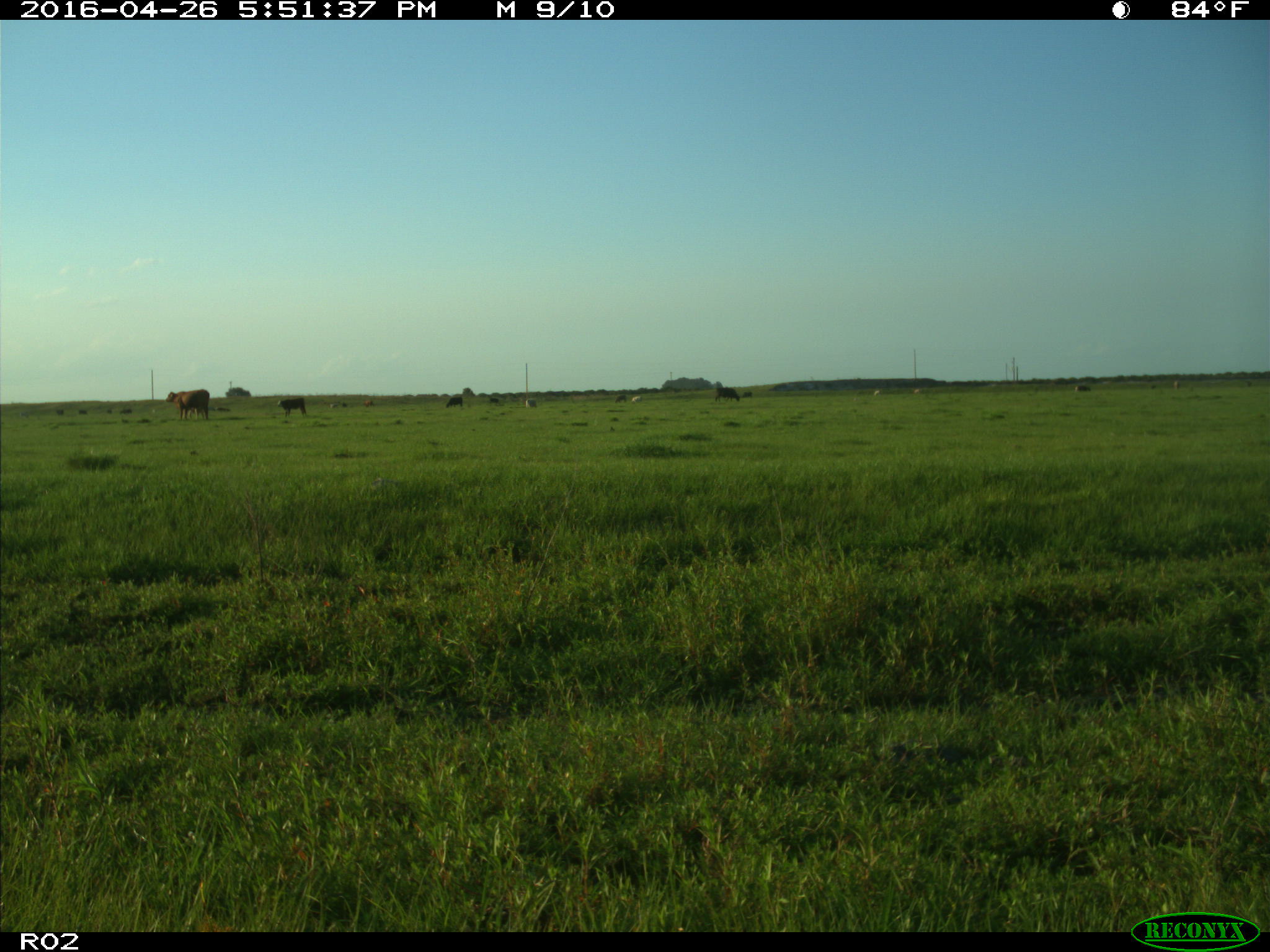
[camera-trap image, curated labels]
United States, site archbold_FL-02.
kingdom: Animalia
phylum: Chordata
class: Mammalia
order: Artiodactyla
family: Bovidae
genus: Bos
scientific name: Bos taurus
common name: domestic cow